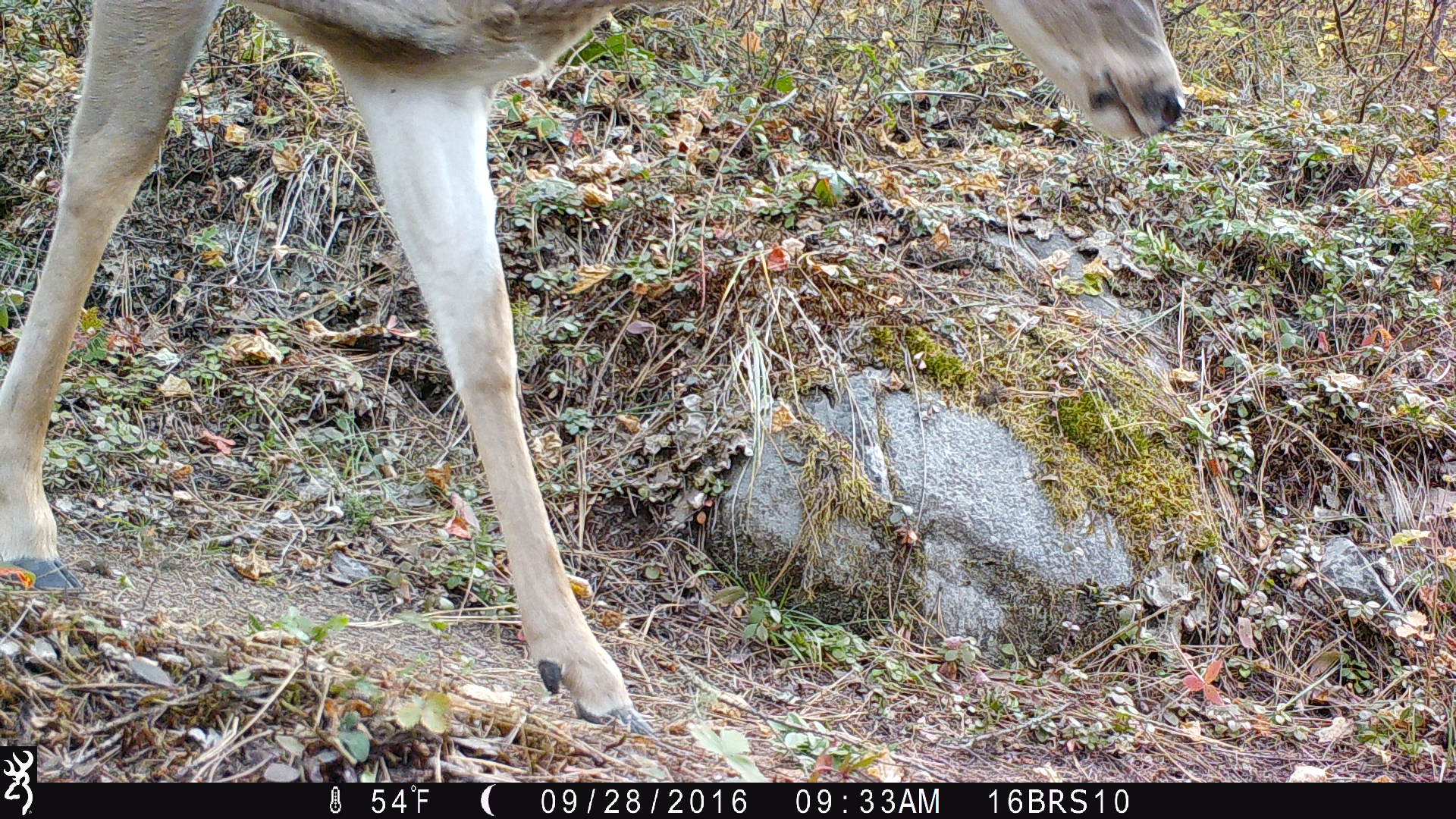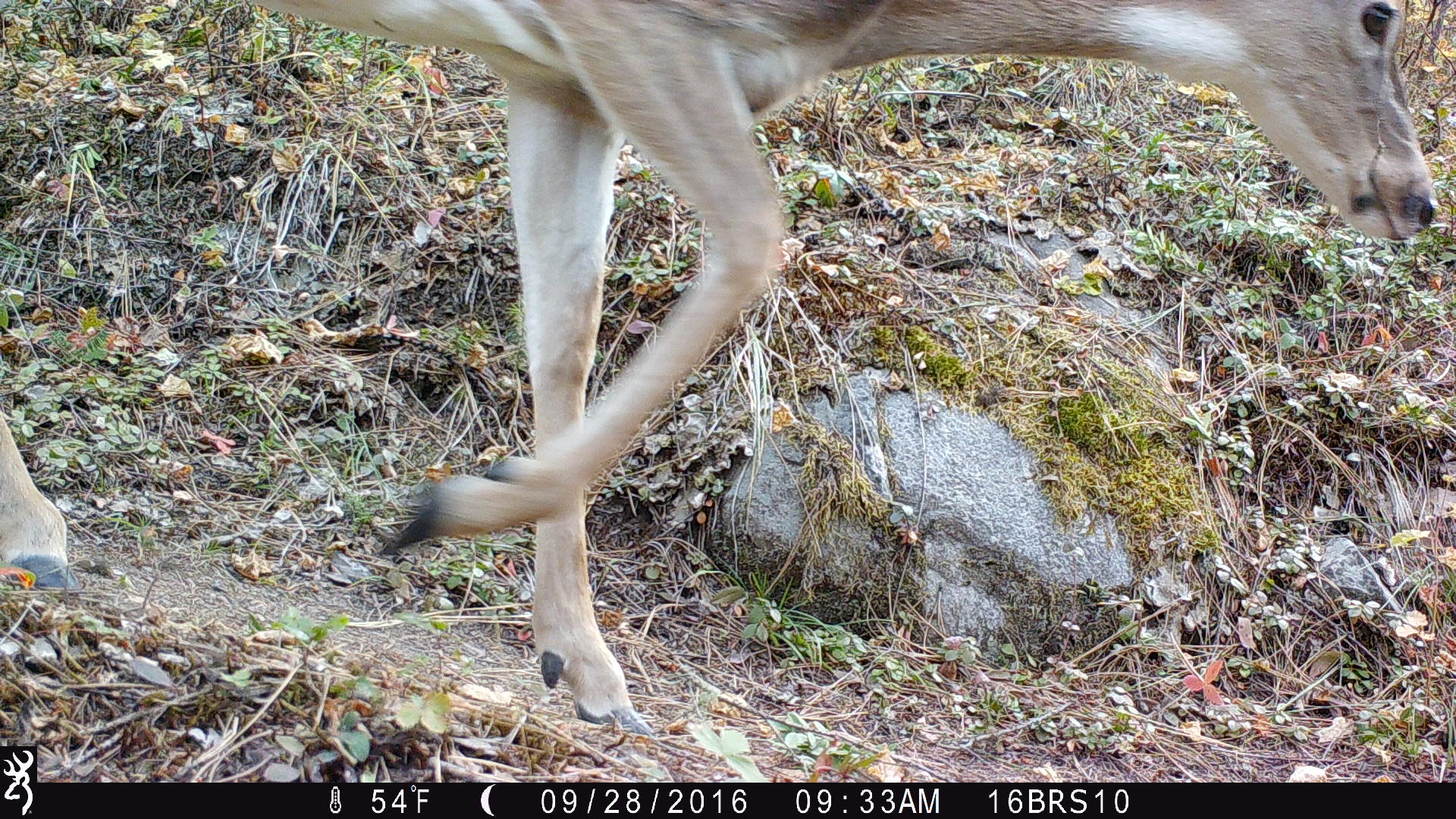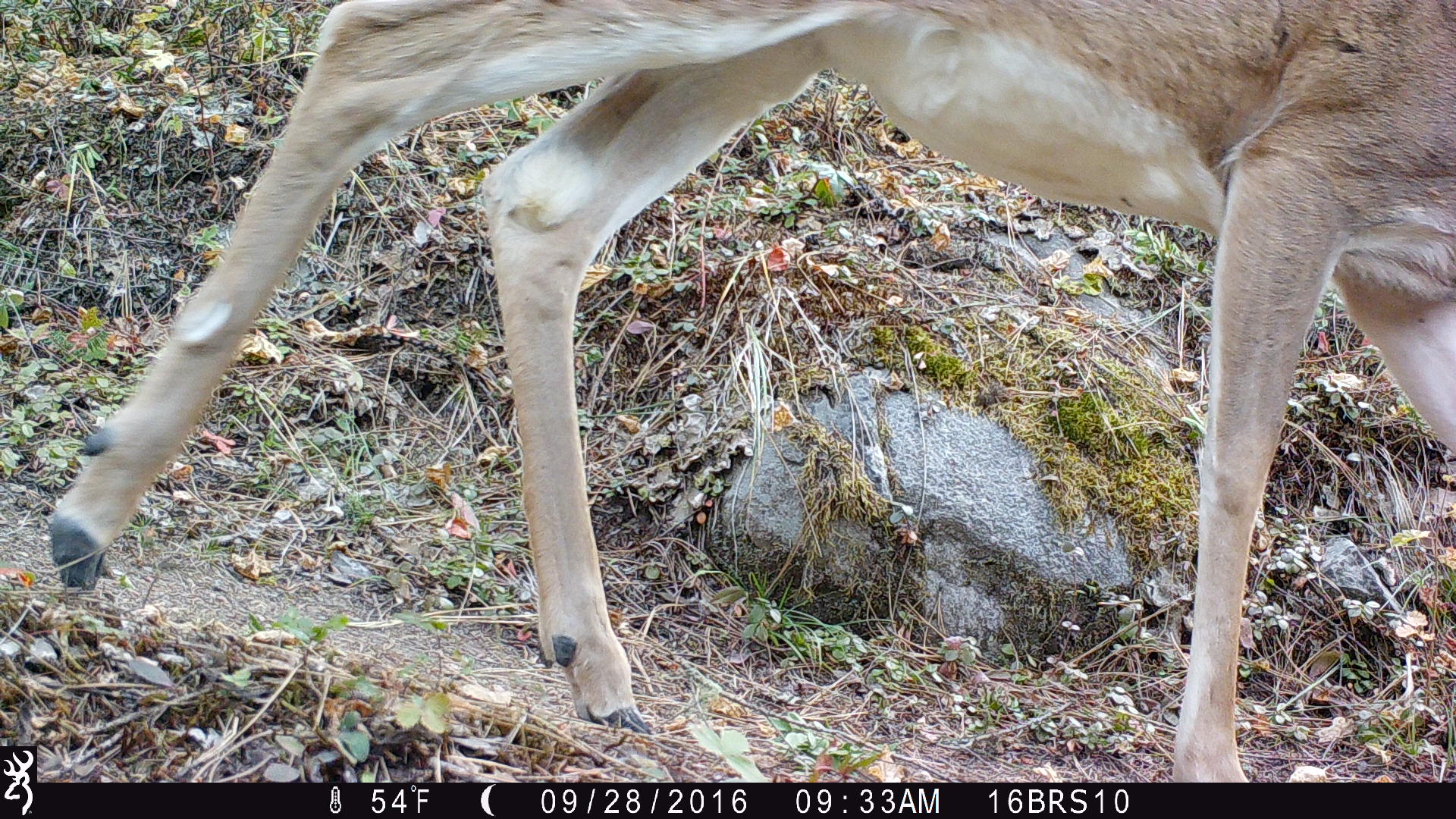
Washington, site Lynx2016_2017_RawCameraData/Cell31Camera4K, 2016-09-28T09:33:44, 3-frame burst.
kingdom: Animalia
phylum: Chordata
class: Mammalia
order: Artiodactyla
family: Cervidae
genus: Odocoileus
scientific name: Odocoileus virginianus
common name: white-tailed deer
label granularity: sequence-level